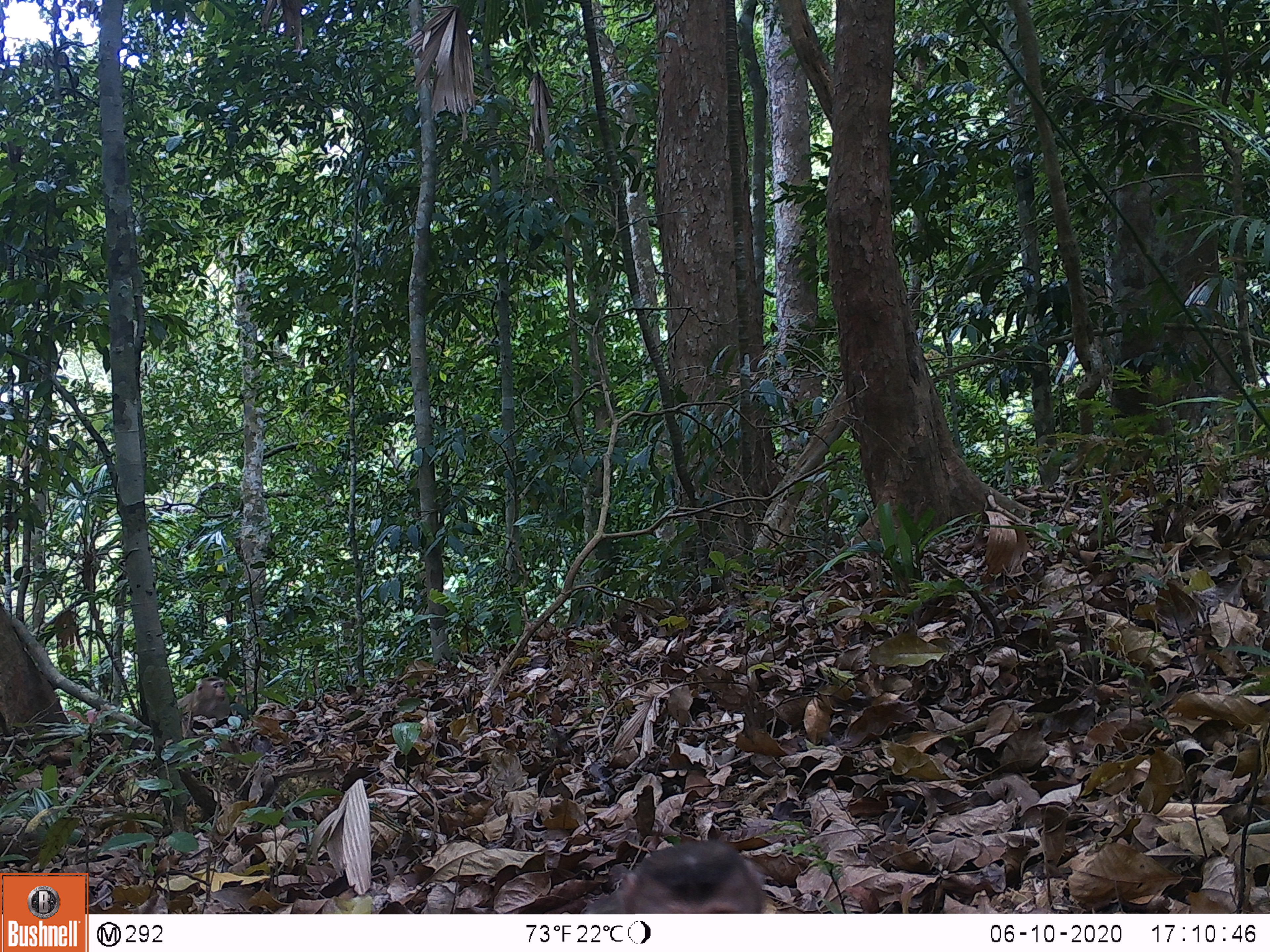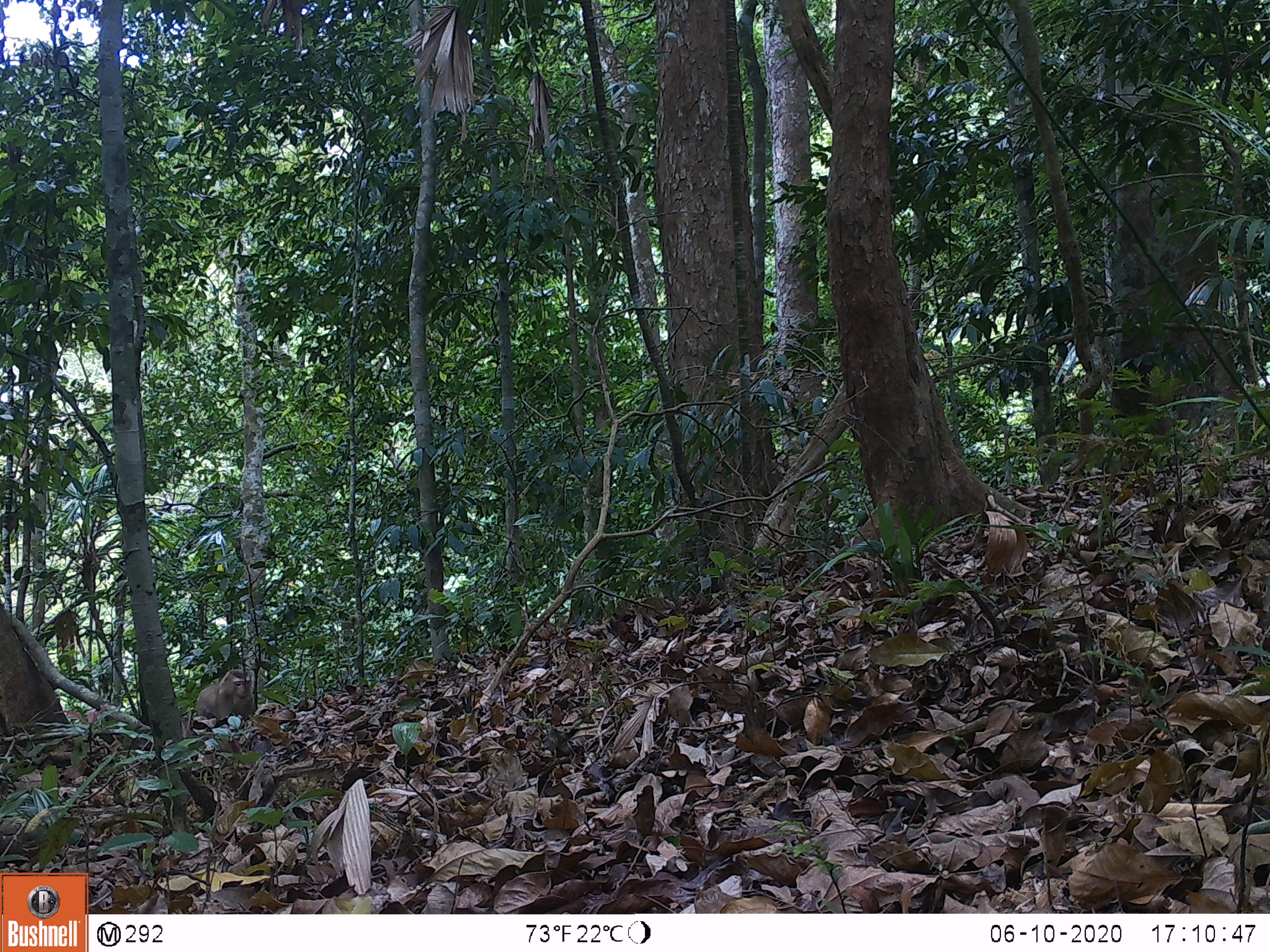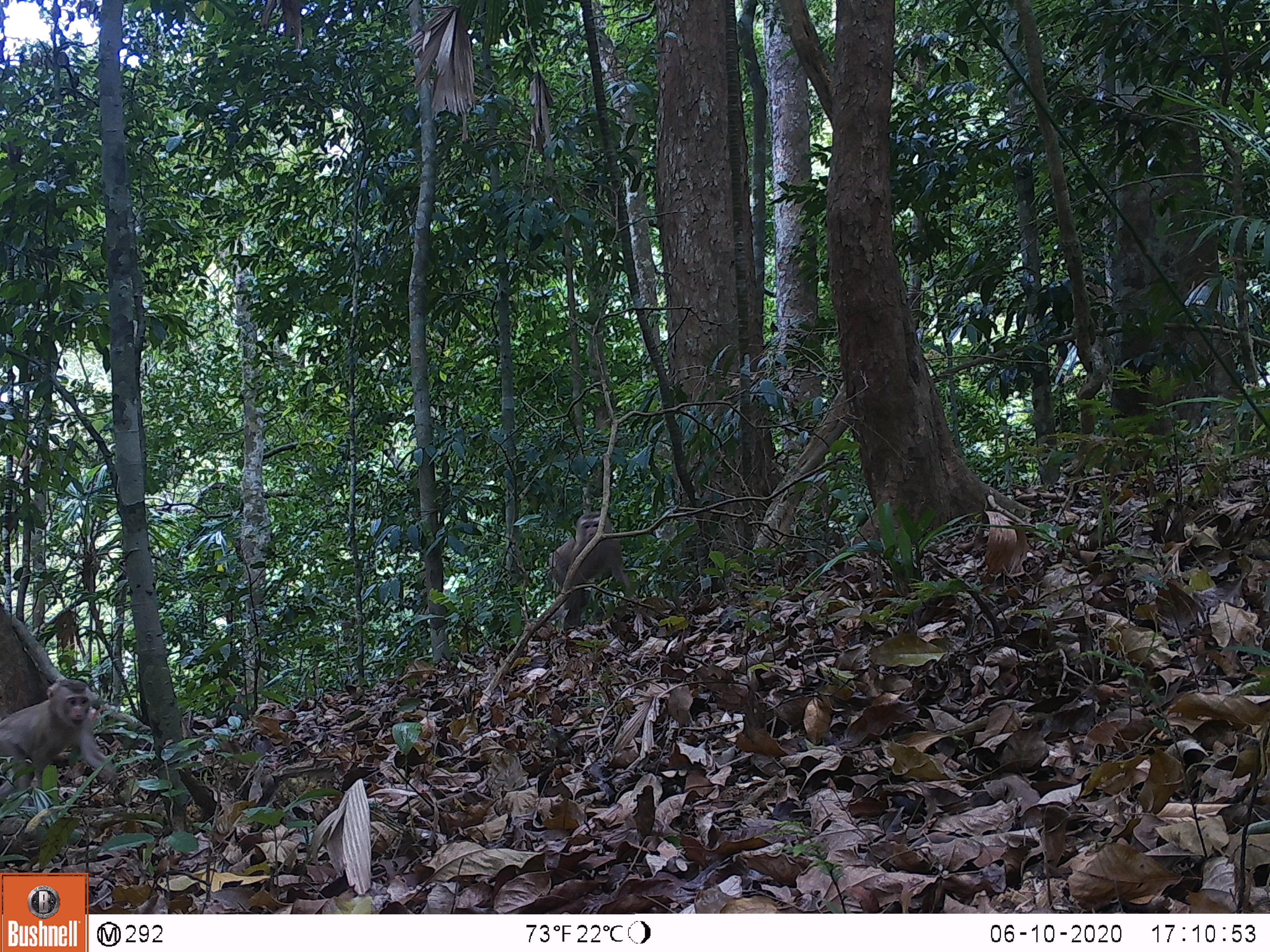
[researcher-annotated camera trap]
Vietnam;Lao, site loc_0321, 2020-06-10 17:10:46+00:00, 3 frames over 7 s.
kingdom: Animalia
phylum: Chordata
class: Mammalia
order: Primates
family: Cercopithecidae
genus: Macaca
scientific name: Macaca nemestrina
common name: pig-tailed macaque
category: pig tailed macaque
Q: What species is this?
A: Pig tailed macaque (pig-tailed macaque) (Macaca nemestrina).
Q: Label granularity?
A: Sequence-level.